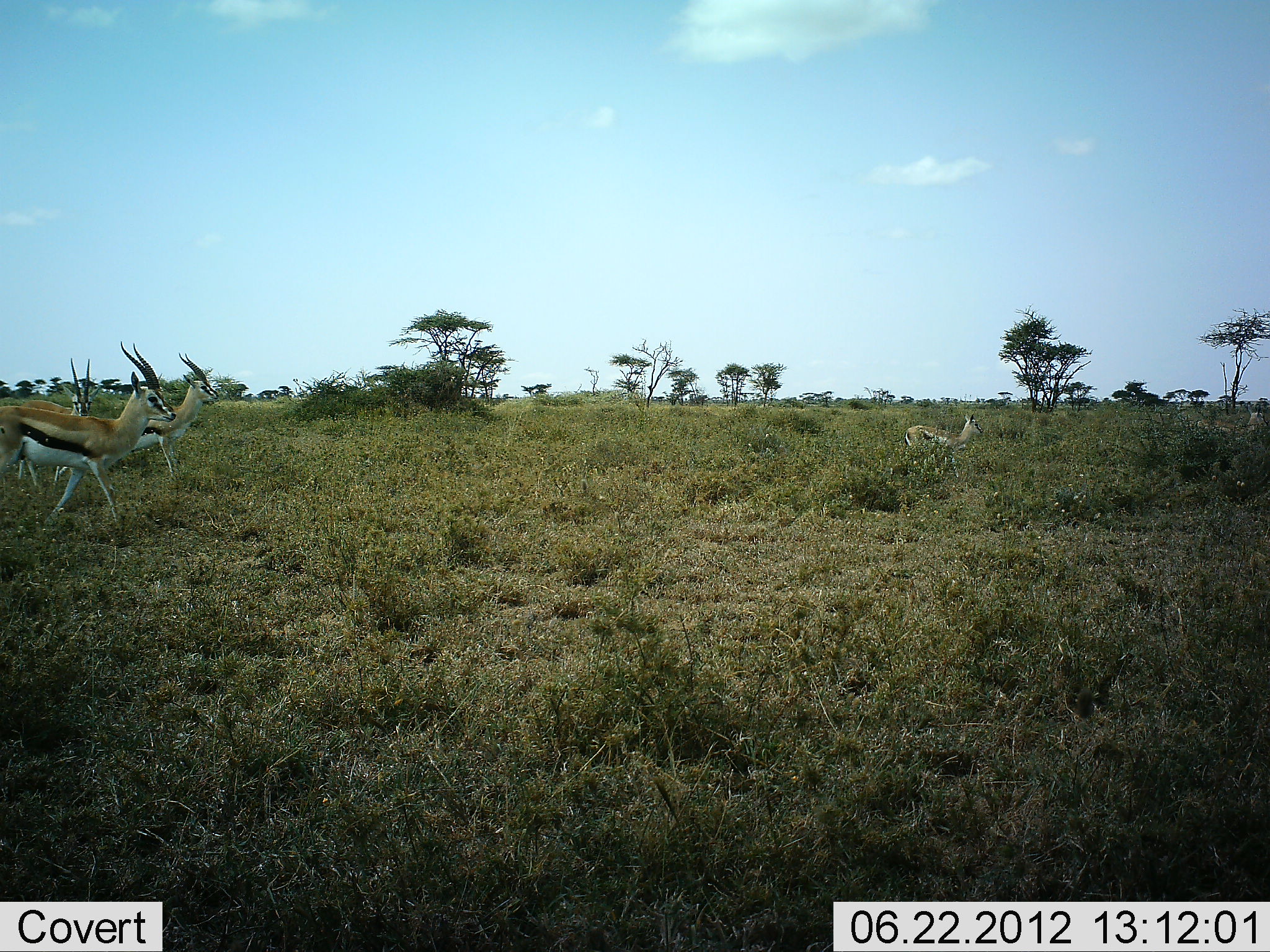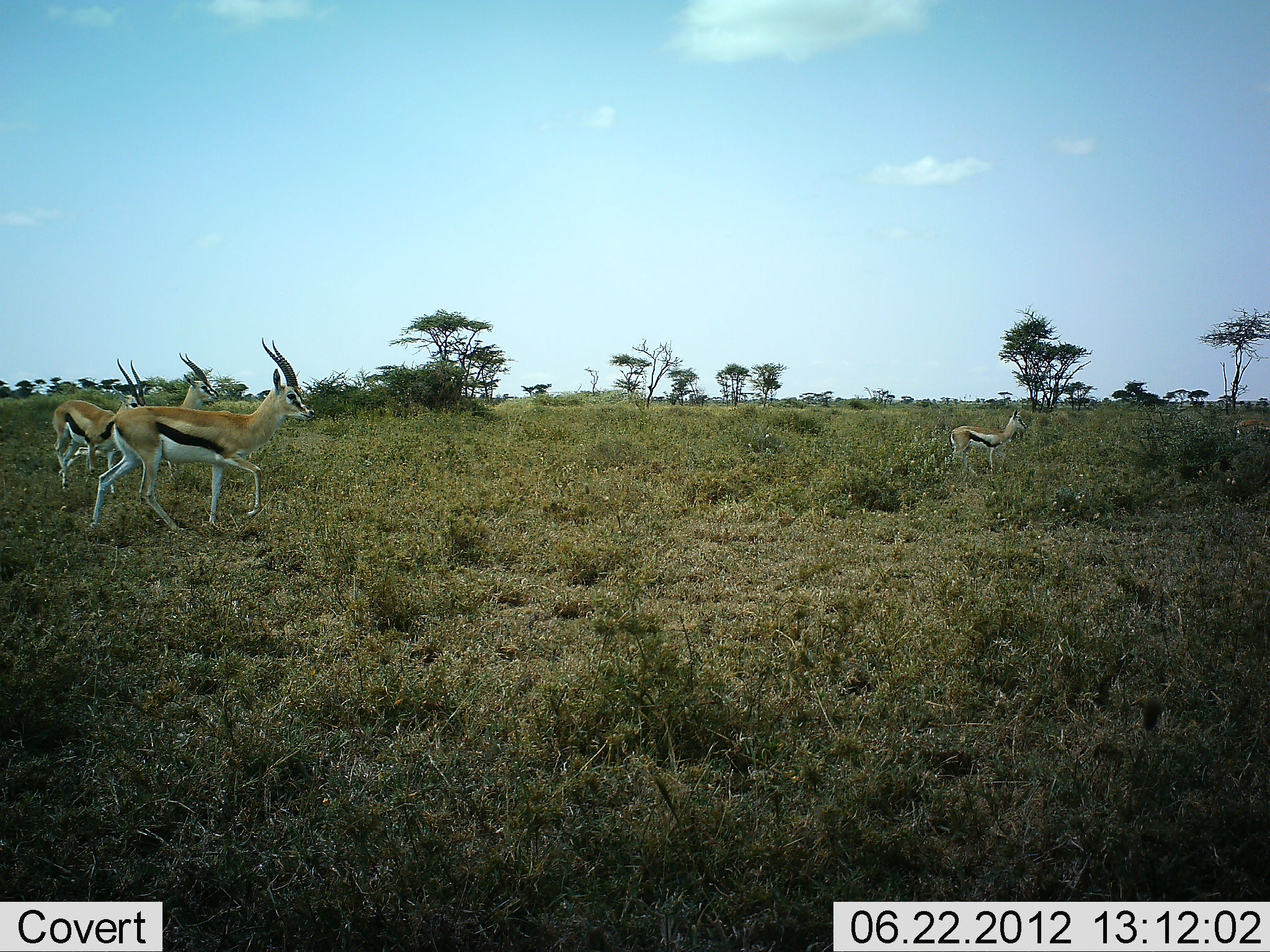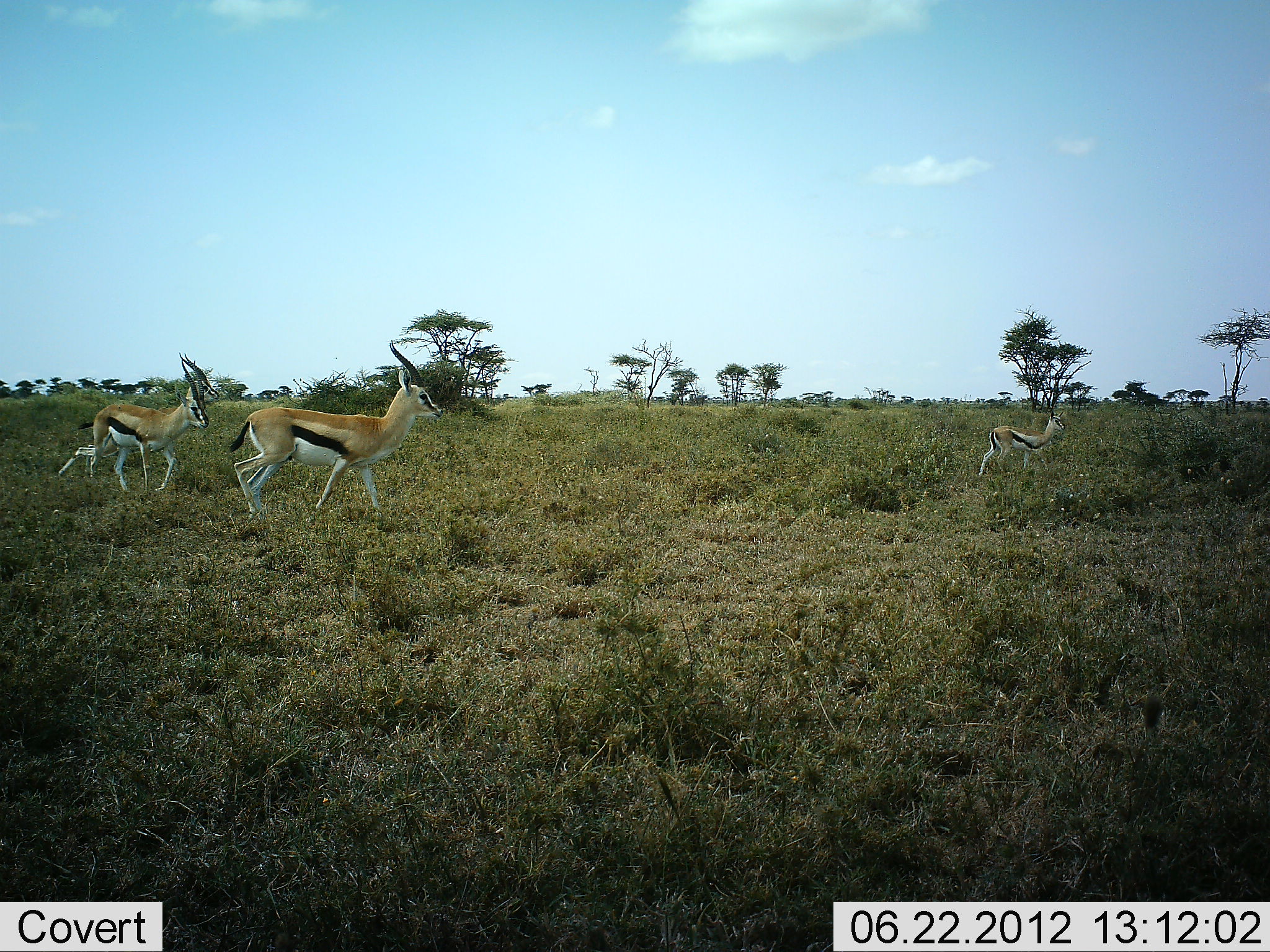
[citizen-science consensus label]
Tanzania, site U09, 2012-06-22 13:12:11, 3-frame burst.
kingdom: Animalia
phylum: Chordata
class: Mammalia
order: Artiodactyla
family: Bovidae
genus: Eudorcas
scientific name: Eudorcas thomsonii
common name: thomson's gazelle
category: gazellethomsons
Gazellethomsons (thomson's gazelle) (Eudorcas thomsonii), count 4. Behavior (volunteer vote fractions): standing 50%, resting 0%, moving 100%, interacting 0%. Young present (vote fraction): 0%. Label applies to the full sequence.